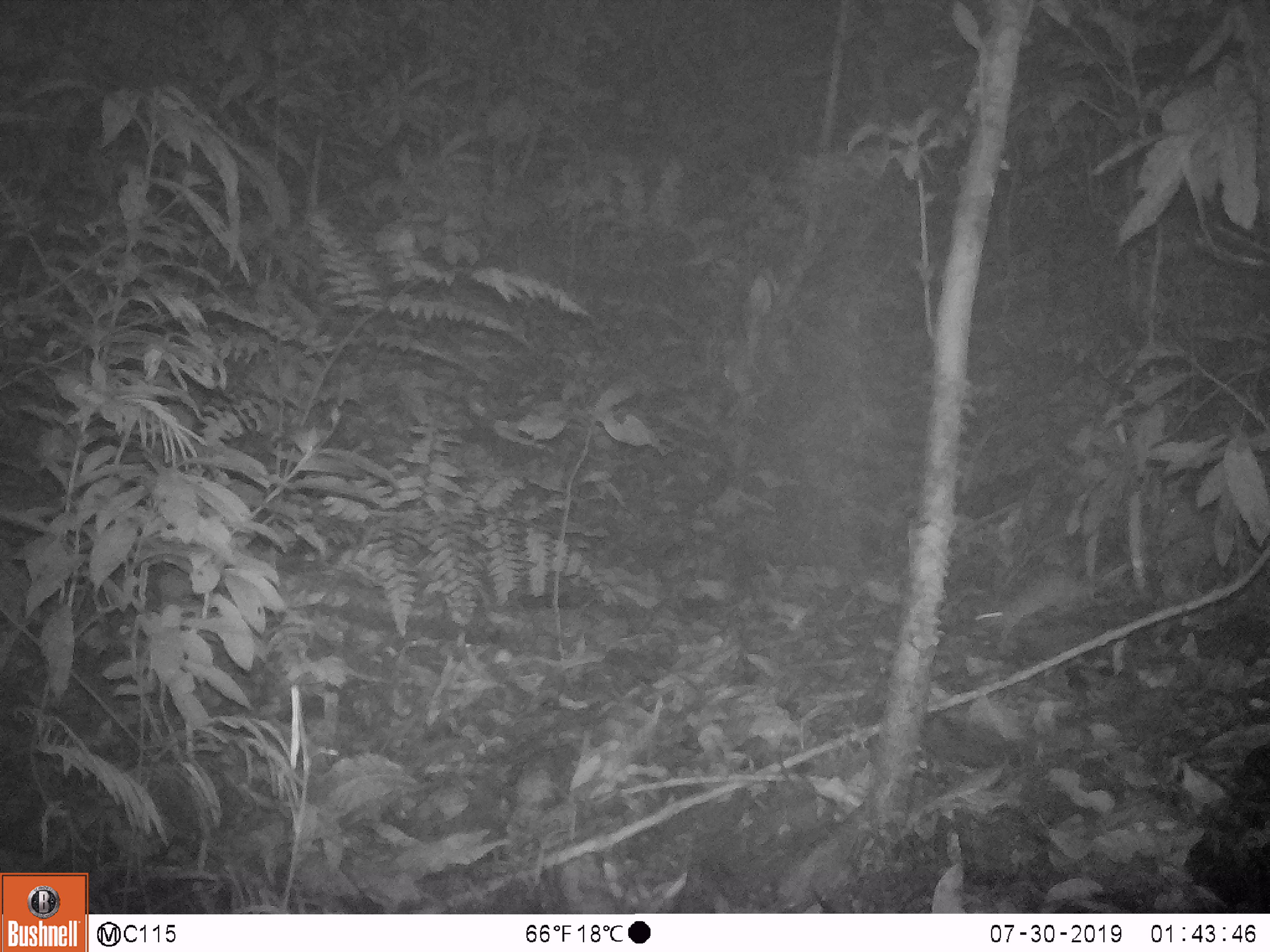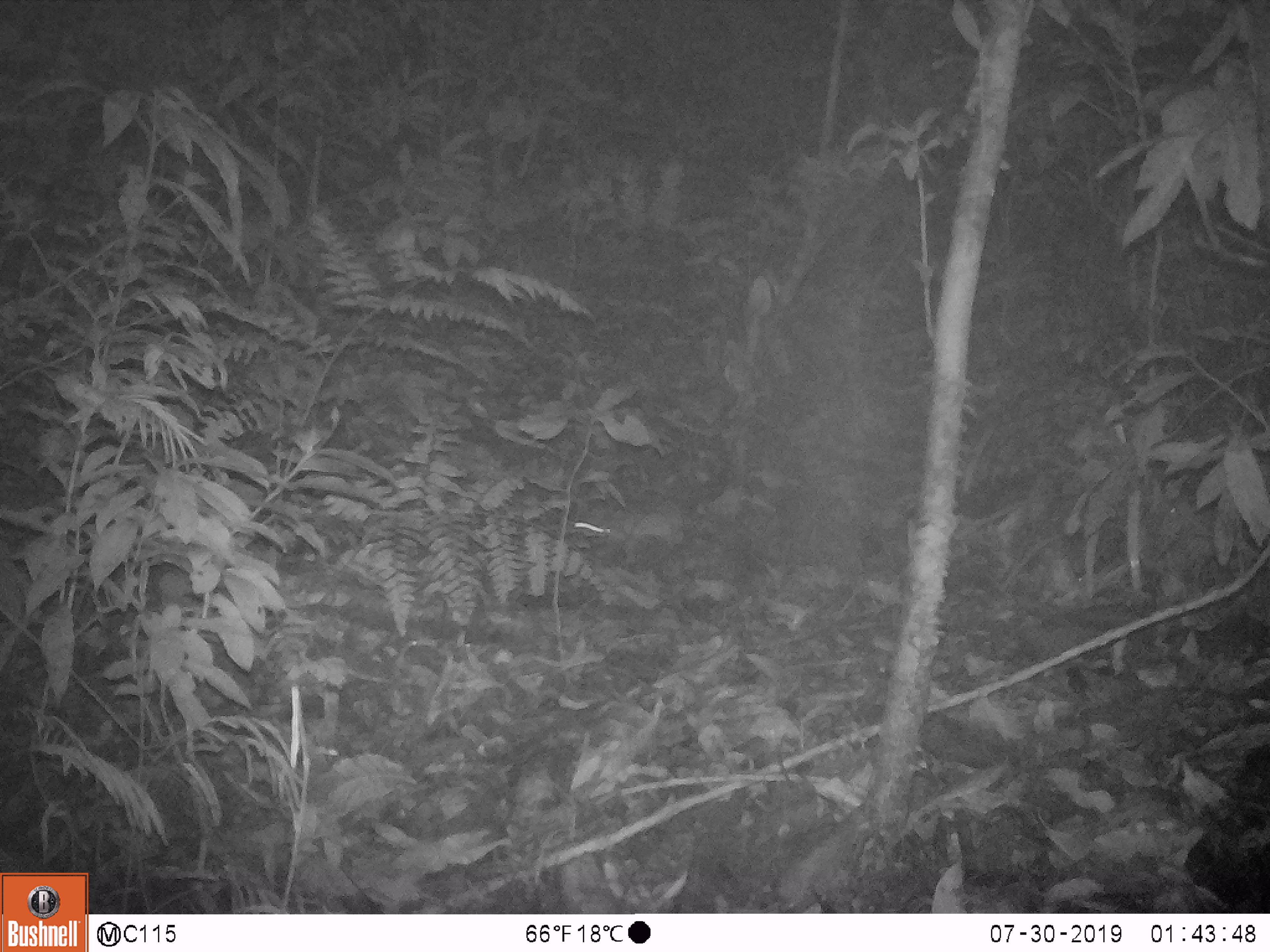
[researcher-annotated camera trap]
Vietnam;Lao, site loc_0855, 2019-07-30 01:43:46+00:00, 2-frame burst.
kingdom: Animalia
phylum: Chordata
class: Mammalia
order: Rodentia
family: Muridae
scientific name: Muridae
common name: old-world mice and rats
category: unidentified murid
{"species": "unidentified murid (old-world mice and rats) (Muridae)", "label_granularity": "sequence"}